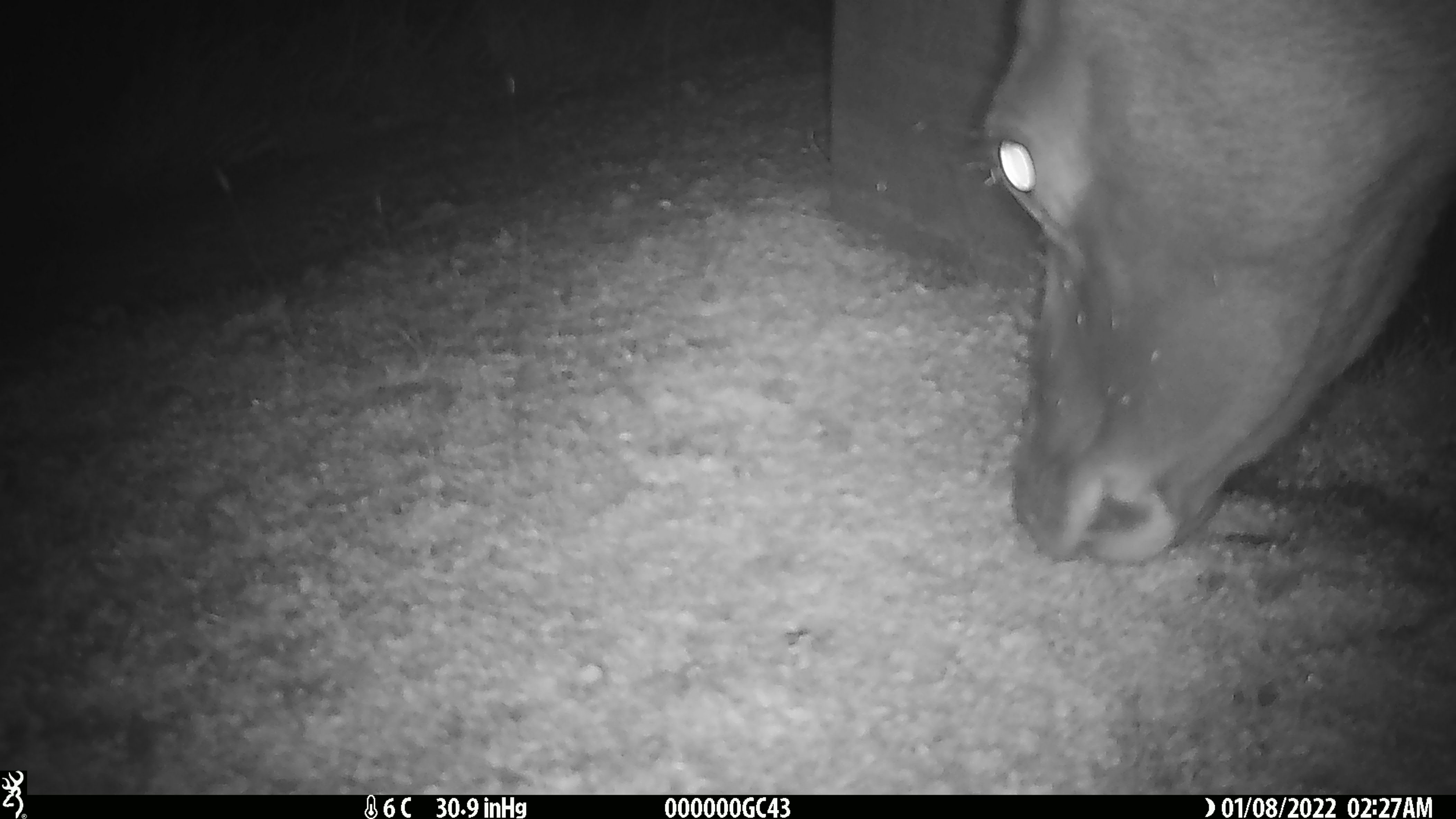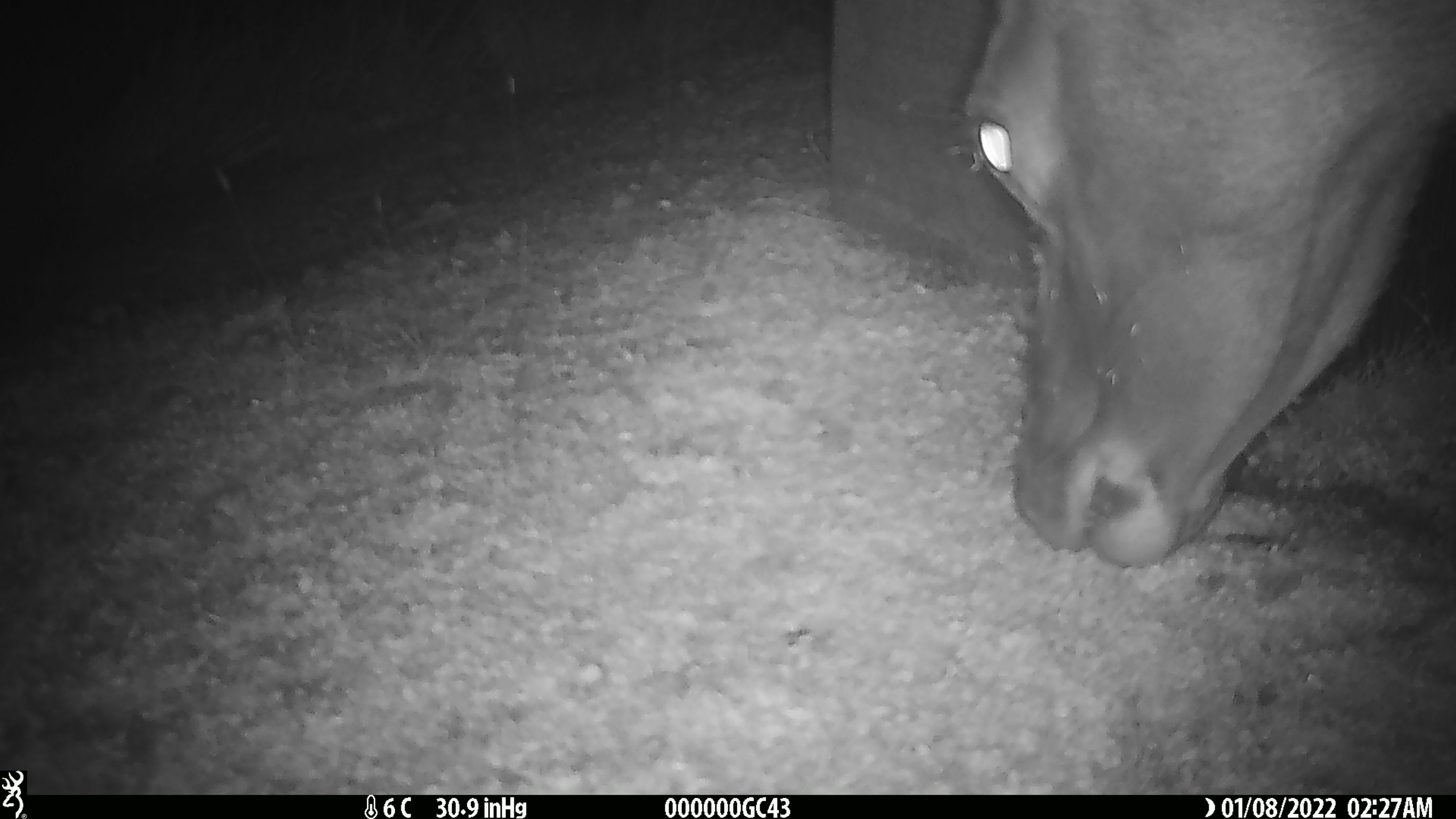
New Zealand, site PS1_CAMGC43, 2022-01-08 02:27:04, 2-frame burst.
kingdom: Animalia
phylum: Chordata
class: Mammalia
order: Artiodactyla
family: Cervidae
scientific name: Cervidae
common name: deer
Deer (Cervidae).